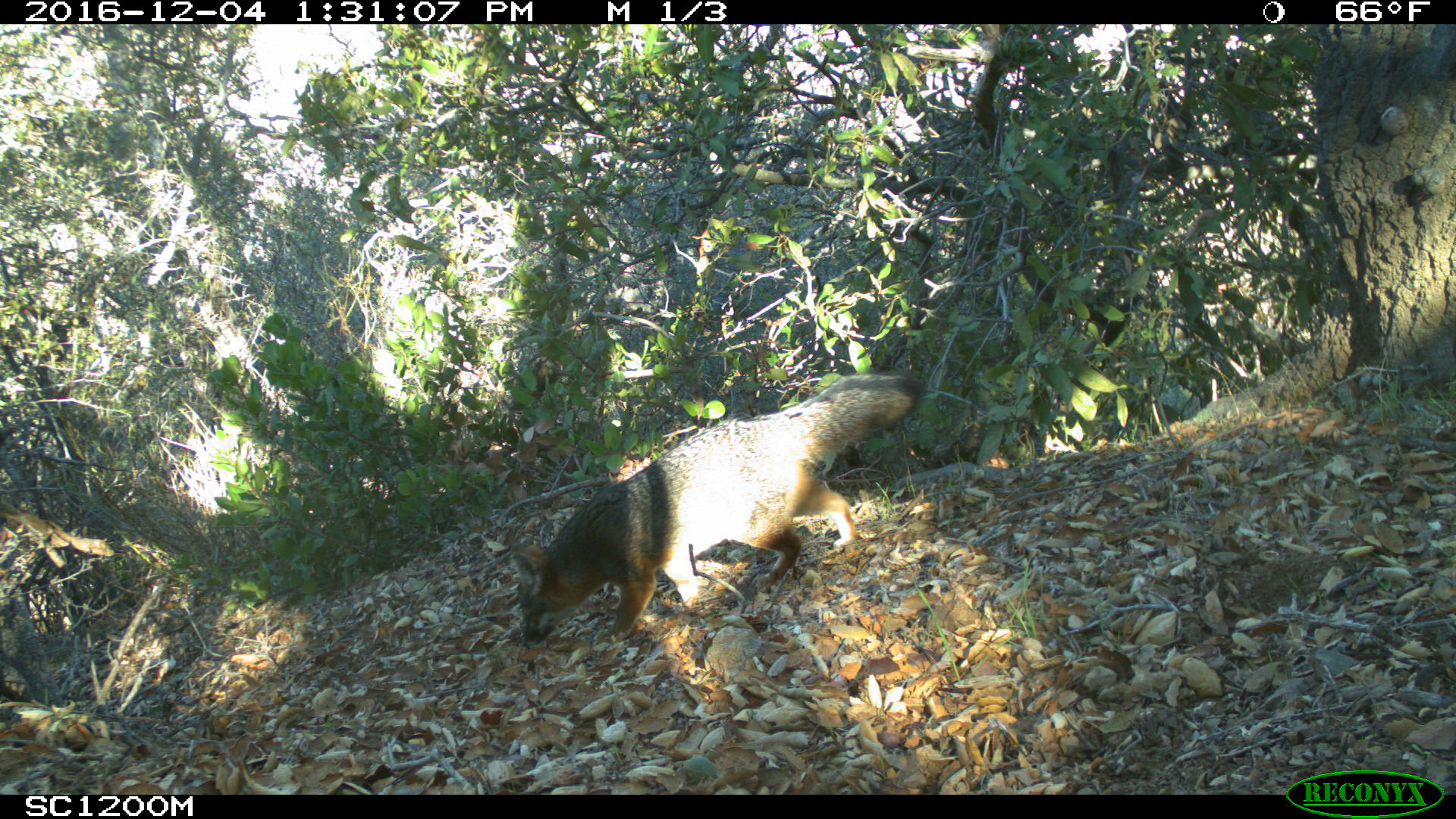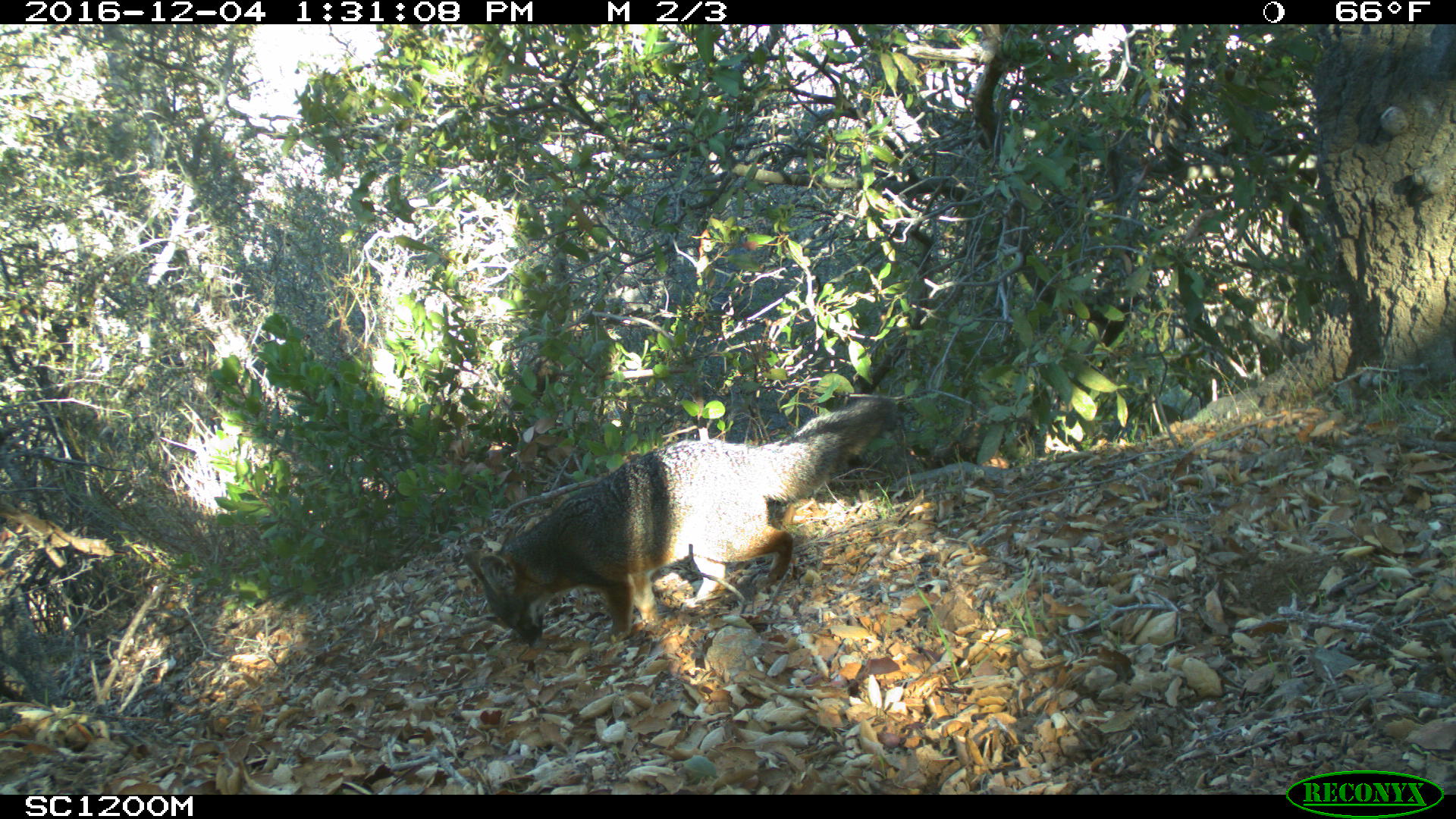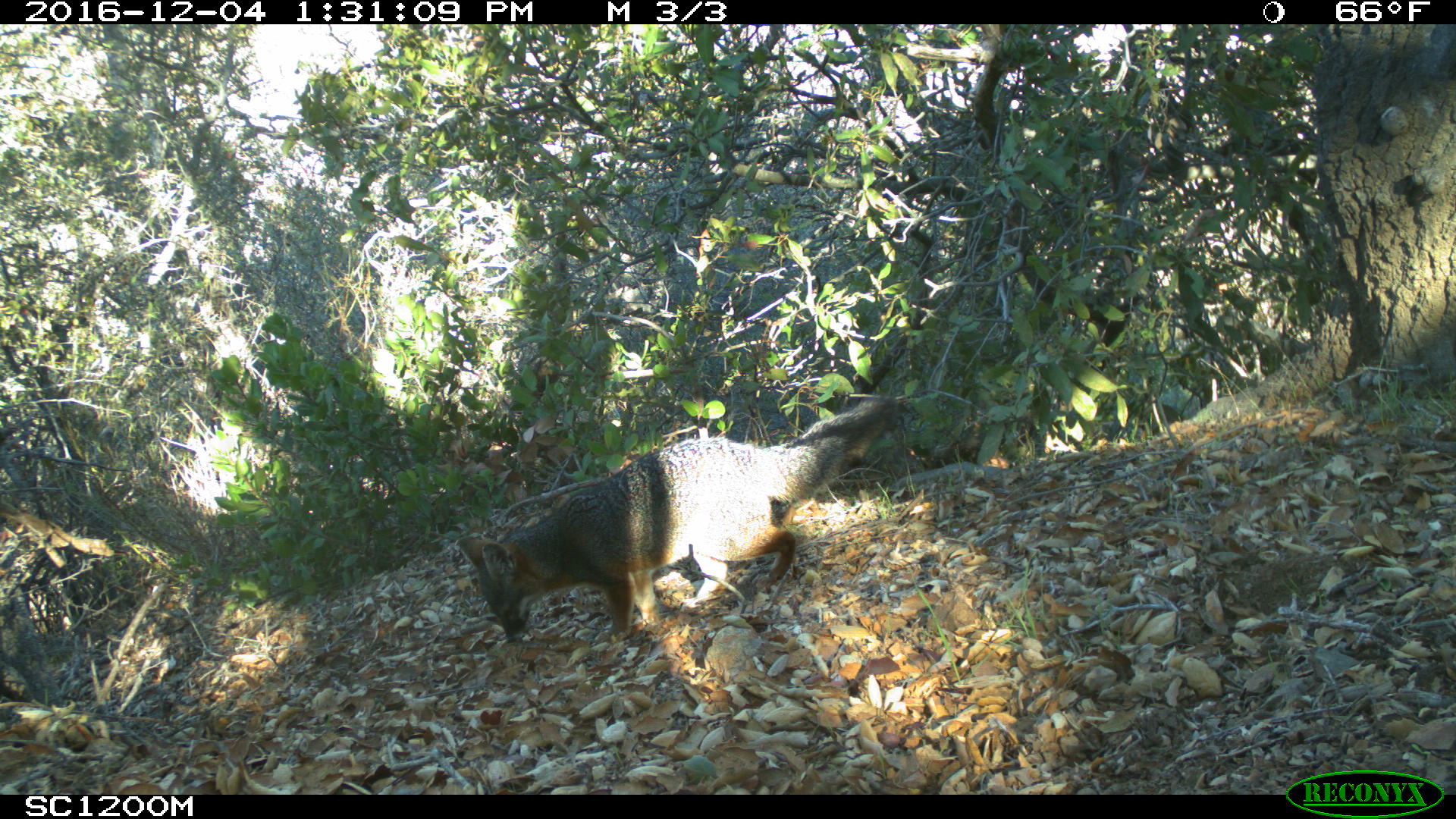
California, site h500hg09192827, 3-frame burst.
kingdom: Animalia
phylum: Chordata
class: Mammalia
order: Carnivora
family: Canidae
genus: Urocyon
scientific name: Urocyon littoralis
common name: island fox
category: fox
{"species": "fox (island fox) (Urocyon littoralis)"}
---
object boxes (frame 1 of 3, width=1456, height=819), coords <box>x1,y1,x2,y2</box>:
fox: <box>514,370,928,644</box>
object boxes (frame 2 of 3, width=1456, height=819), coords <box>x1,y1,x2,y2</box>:
fox: <box>463,395,899,648</box>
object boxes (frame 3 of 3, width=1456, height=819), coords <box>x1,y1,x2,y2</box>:
fox: <box>454,392,897,642</box>